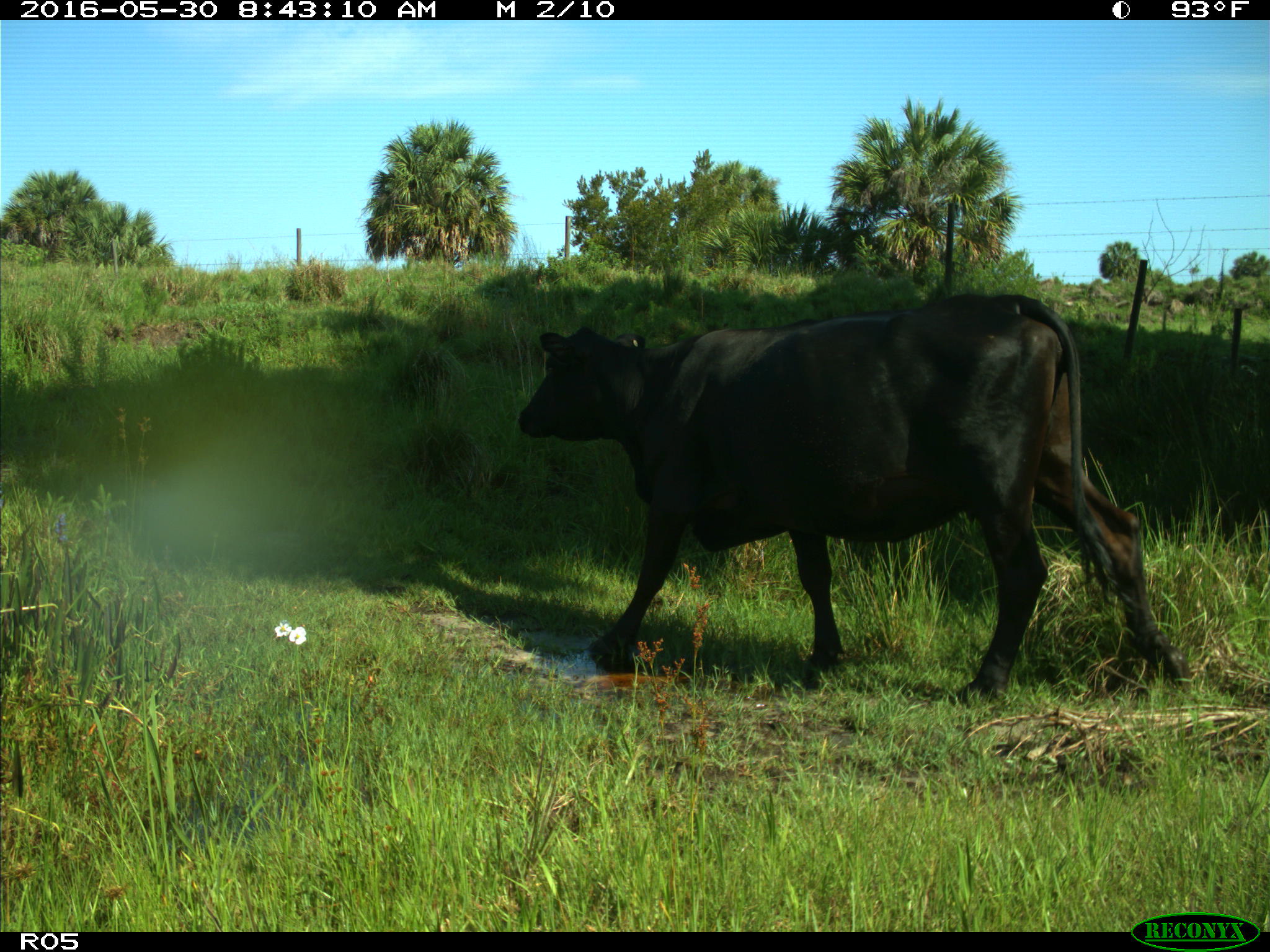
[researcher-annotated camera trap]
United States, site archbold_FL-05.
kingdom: Animalia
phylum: Chordata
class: Mammalia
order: Artiodactyla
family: Bovidae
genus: Bos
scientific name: Bos taurus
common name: domestic cow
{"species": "Bos taurus (domestic cow)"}